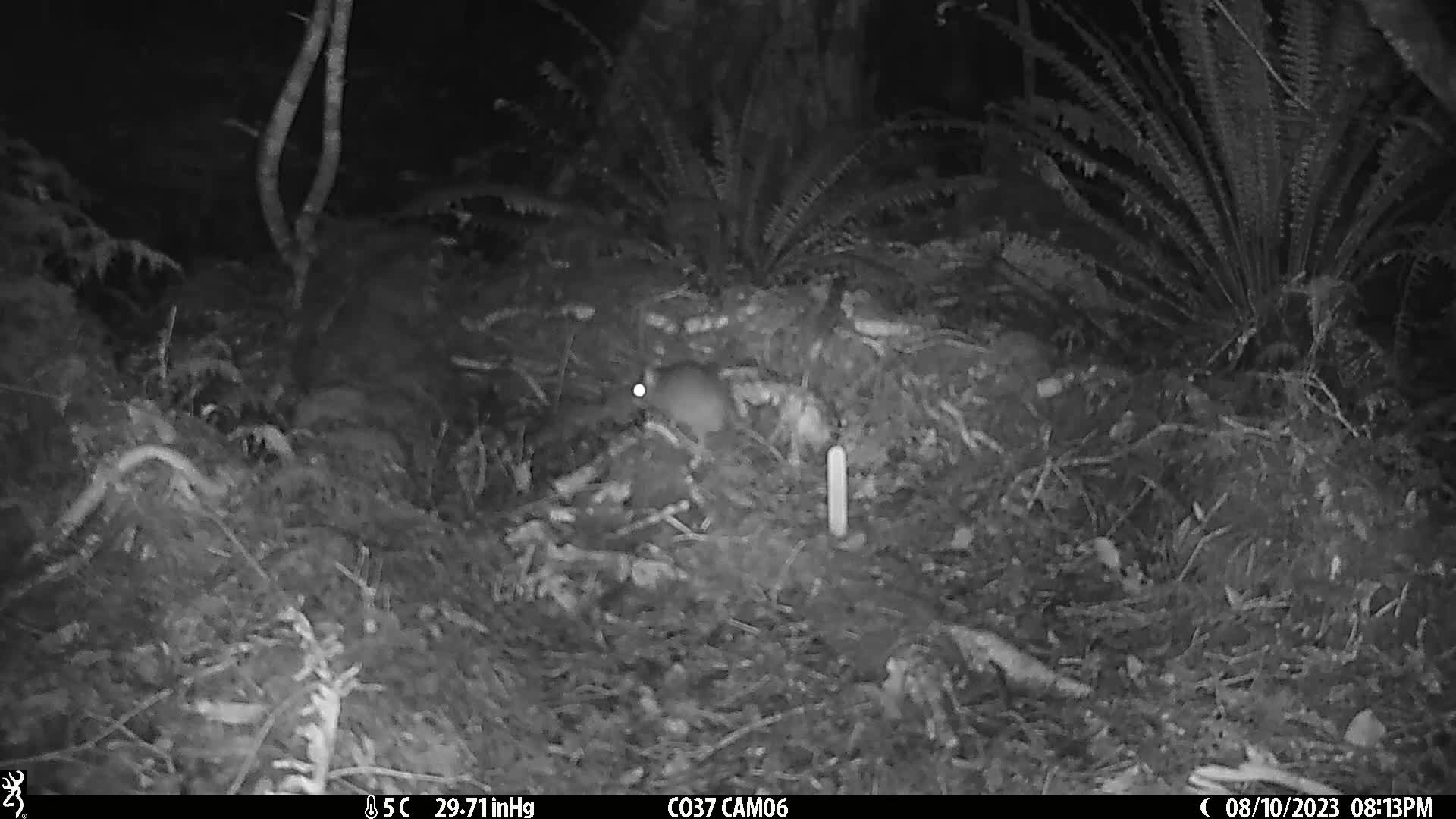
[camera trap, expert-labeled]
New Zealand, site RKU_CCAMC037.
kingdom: Animalia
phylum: Chordata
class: Mammalia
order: Rodentia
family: Muridae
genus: Rattus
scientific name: Rattus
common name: rat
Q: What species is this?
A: Rat (Rattus).